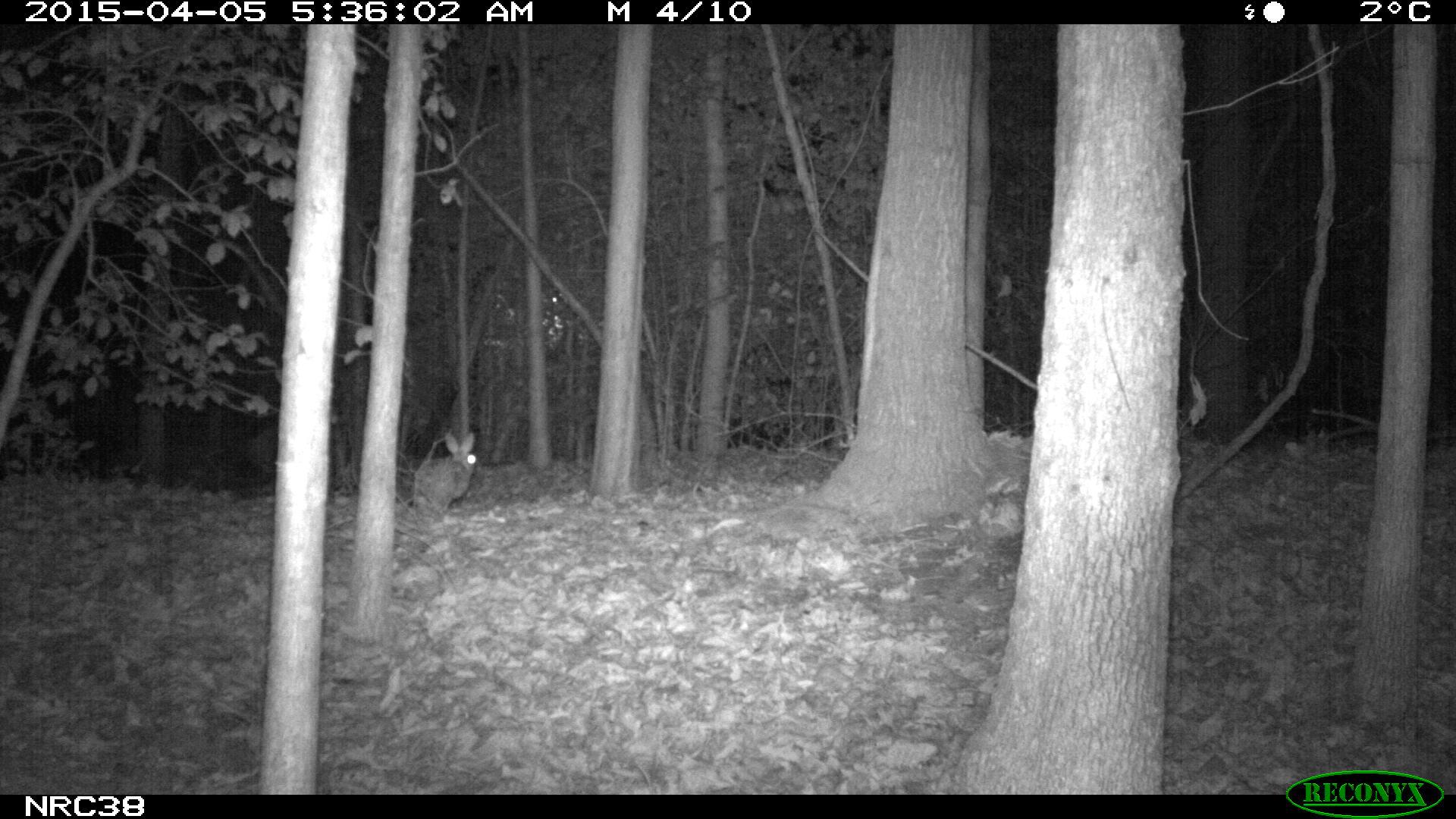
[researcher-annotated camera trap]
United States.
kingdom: Animalia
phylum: Chordata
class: Mammalia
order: Lagomorpha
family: Leporidae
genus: Sylvilagus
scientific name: Sylvilagus floridanus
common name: eastern cottontail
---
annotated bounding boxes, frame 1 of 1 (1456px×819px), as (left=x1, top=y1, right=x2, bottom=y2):
Eastern Cottontail: (left=407, top=418, right=487, bottom=517)